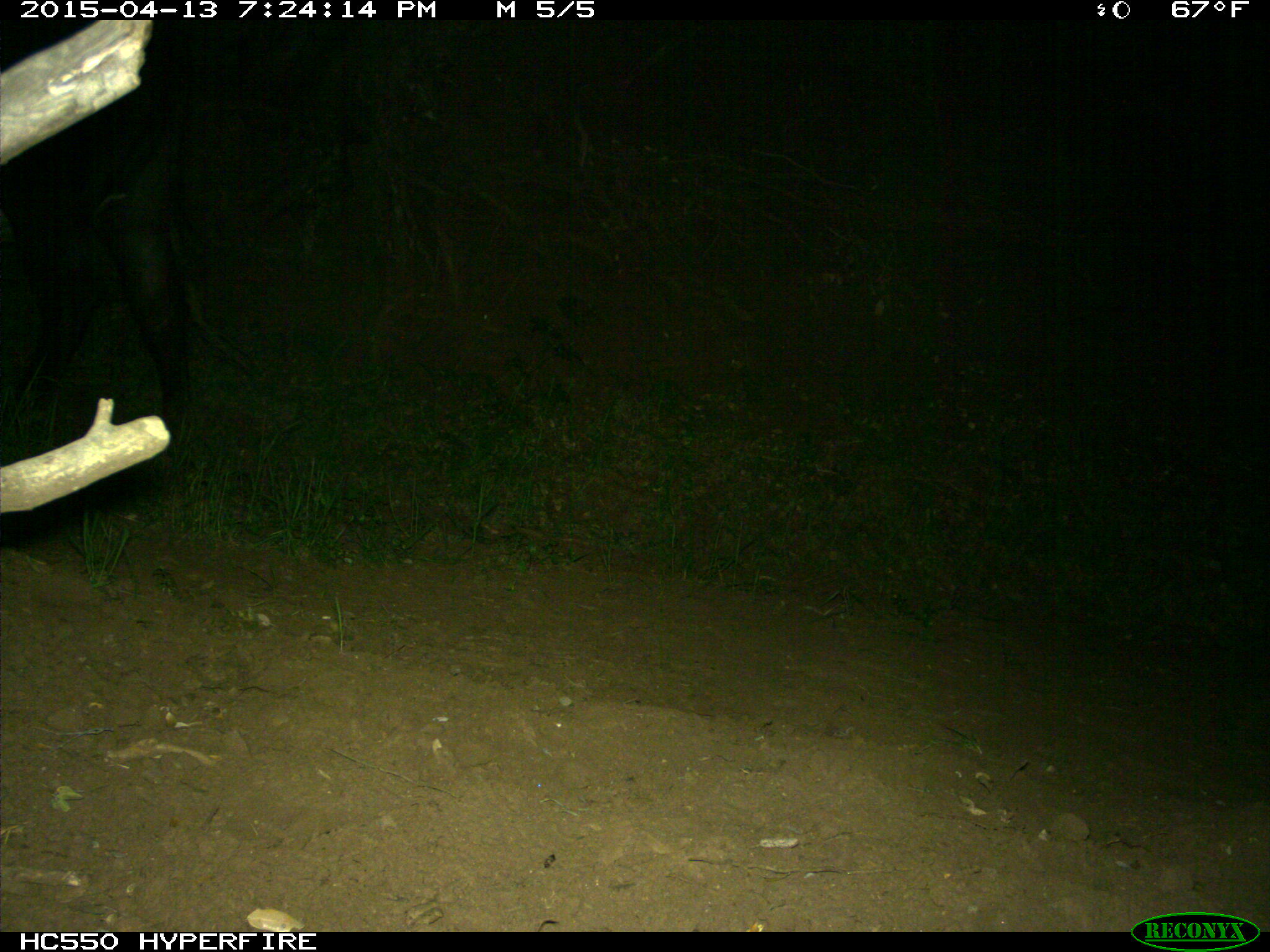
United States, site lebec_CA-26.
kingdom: Animalia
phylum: Chordata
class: Mammalia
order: Artiodactyla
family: Bovidae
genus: Bos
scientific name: Bos taurus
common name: domestic cow